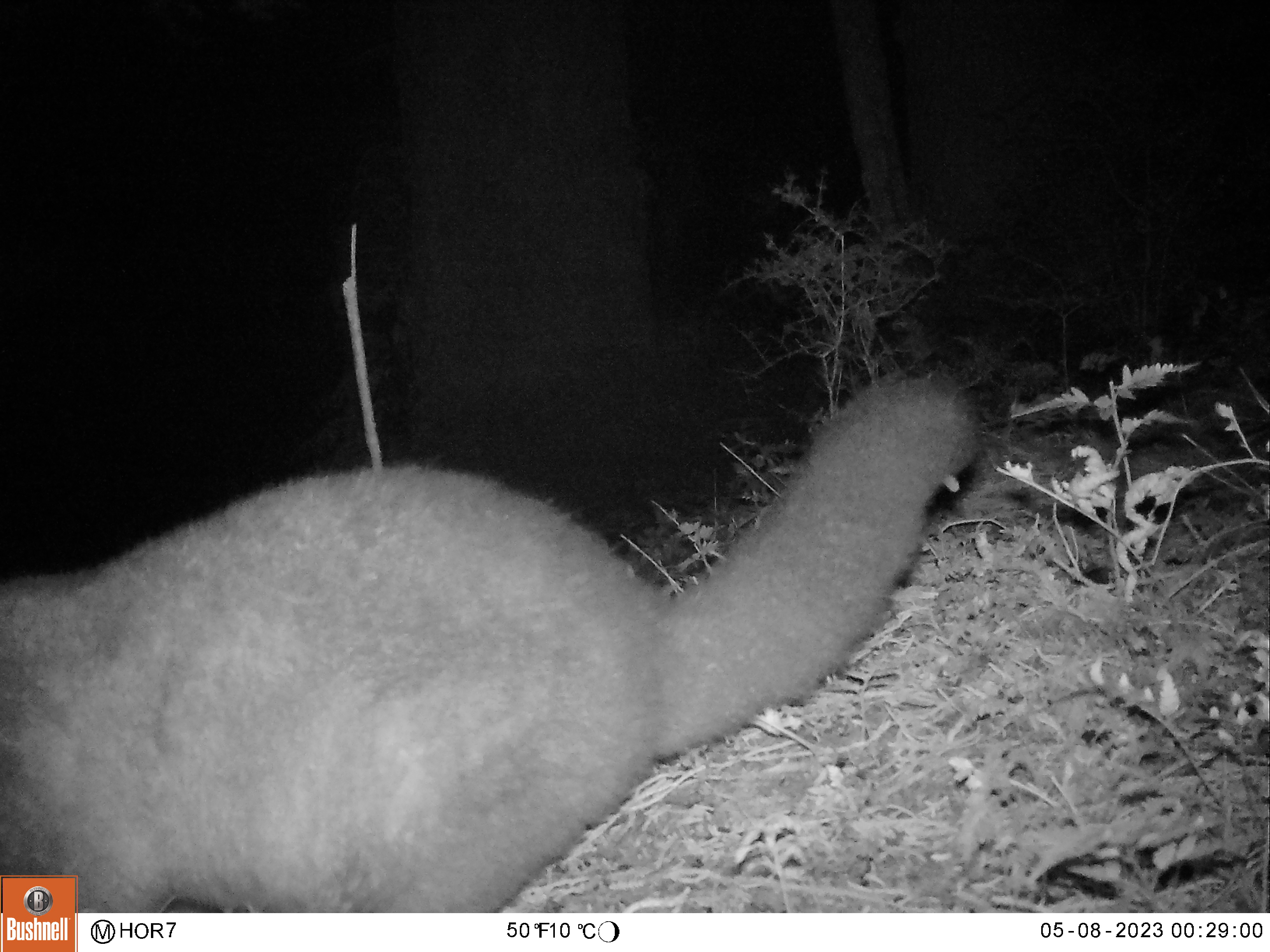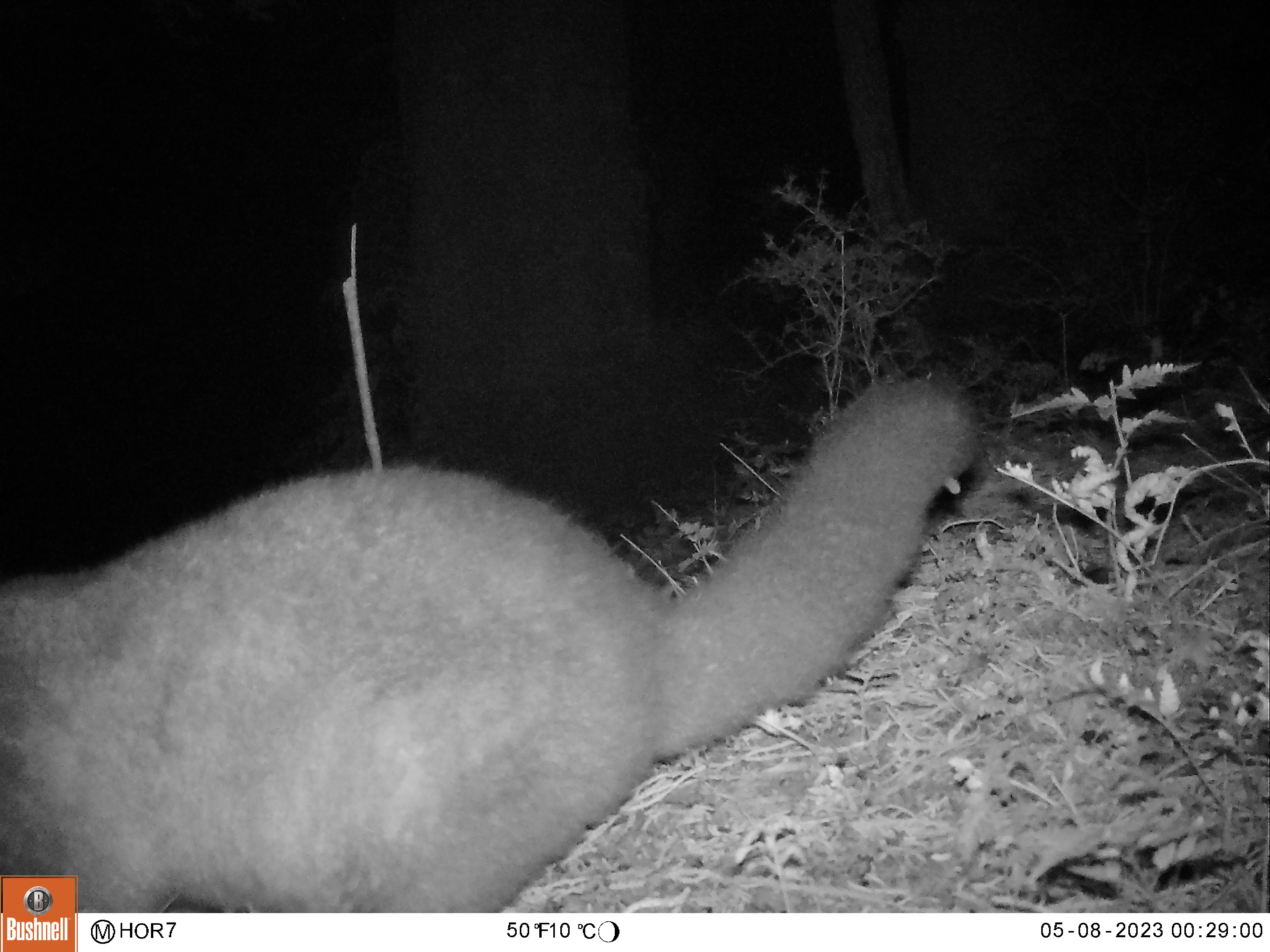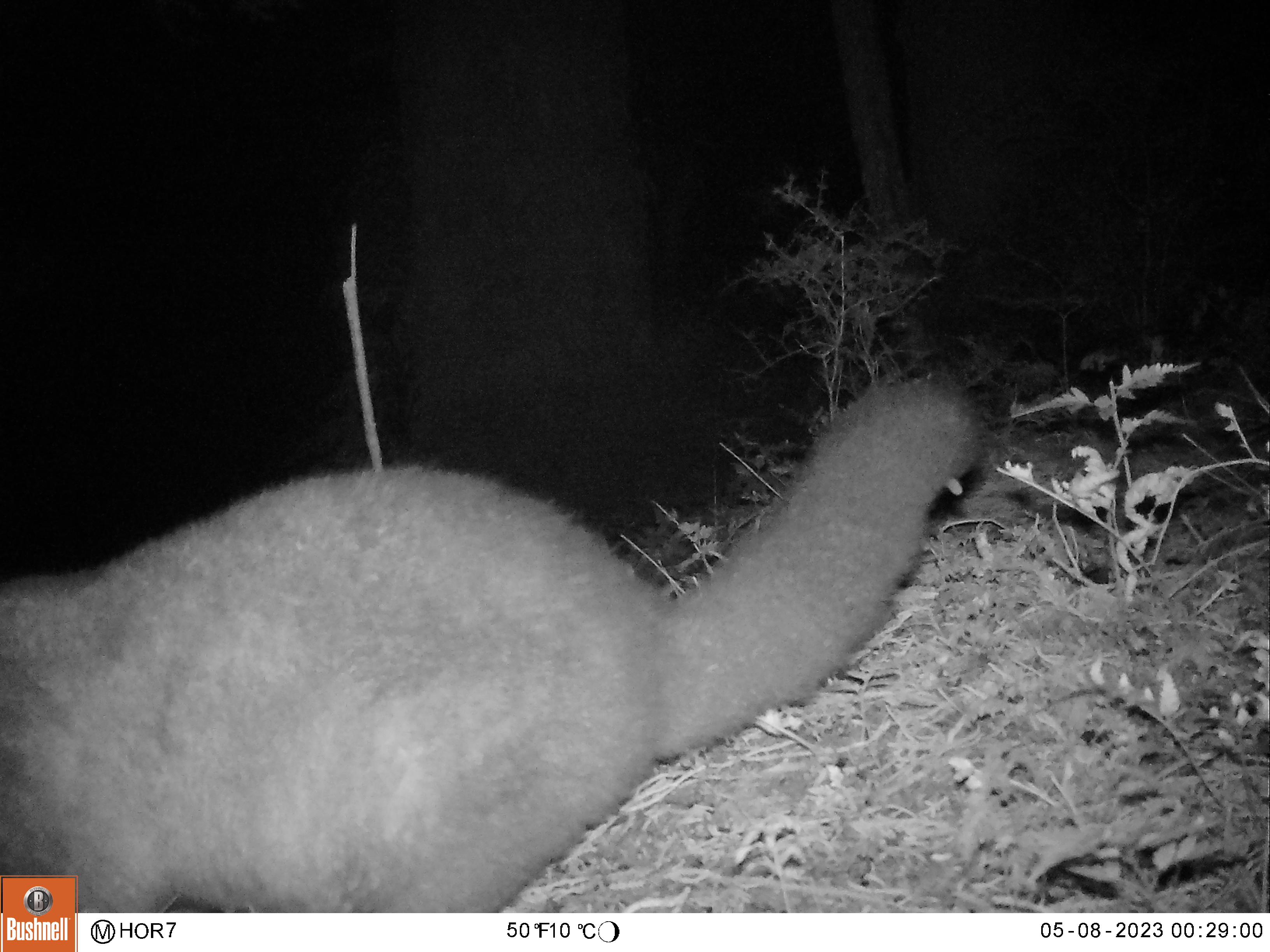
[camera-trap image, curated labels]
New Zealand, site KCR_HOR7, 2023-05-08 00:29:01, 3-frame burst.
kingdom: Animalia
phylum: Chordata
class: Mammalia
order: Diprotodontia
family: Phalangeridae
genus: Trichosurus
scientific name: Trichosurus vulpecula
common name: common brushtail possum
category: possum